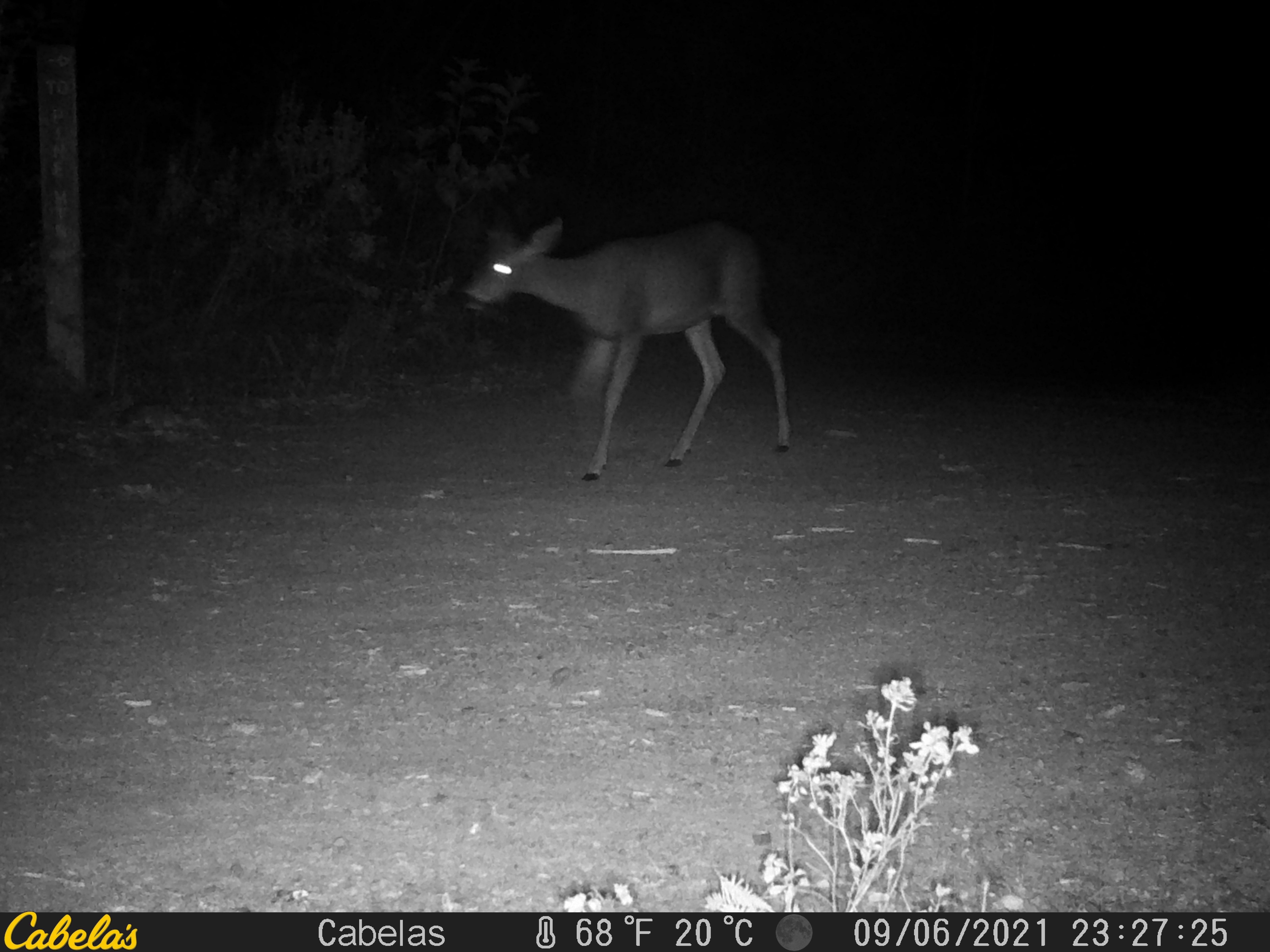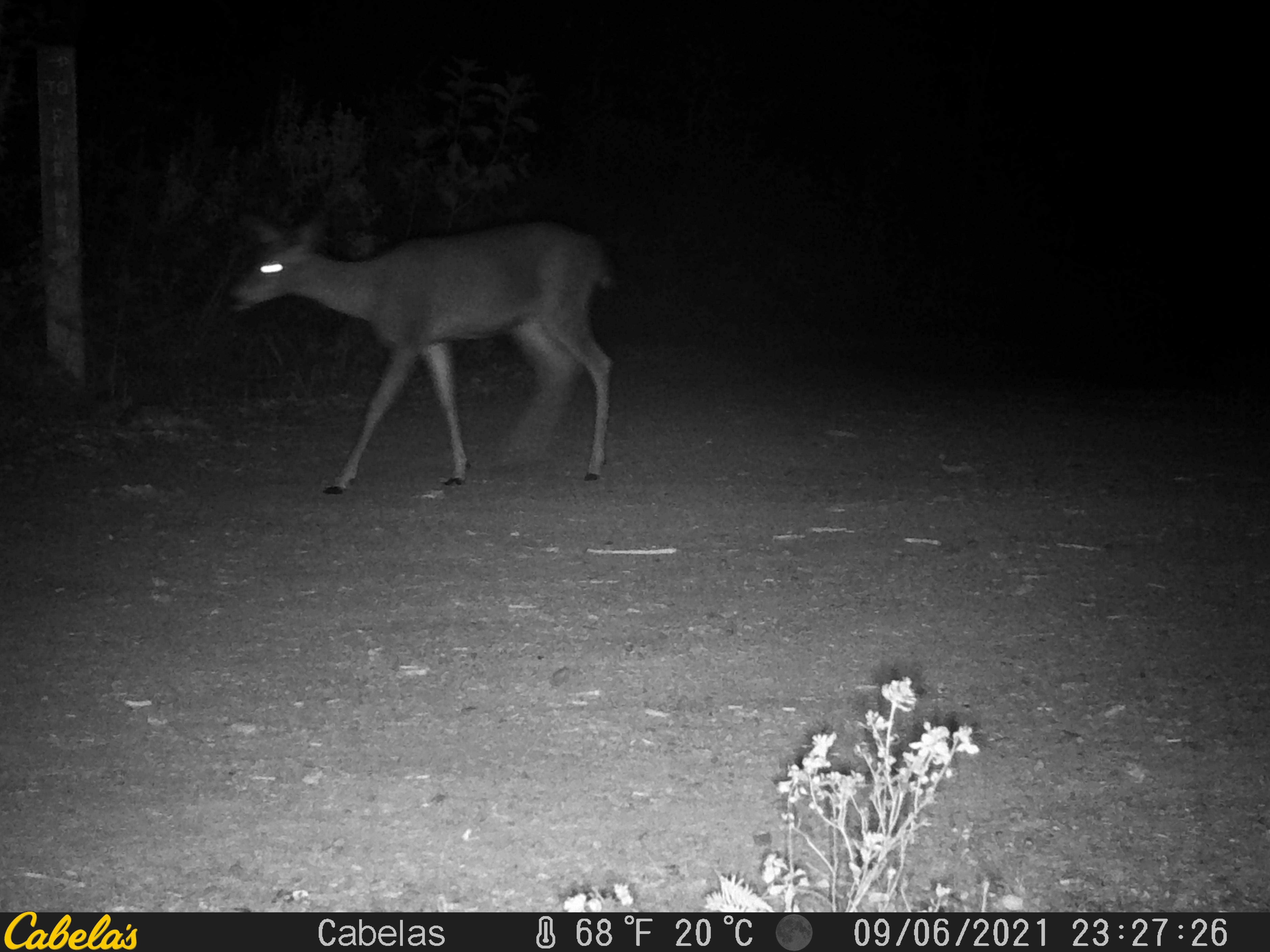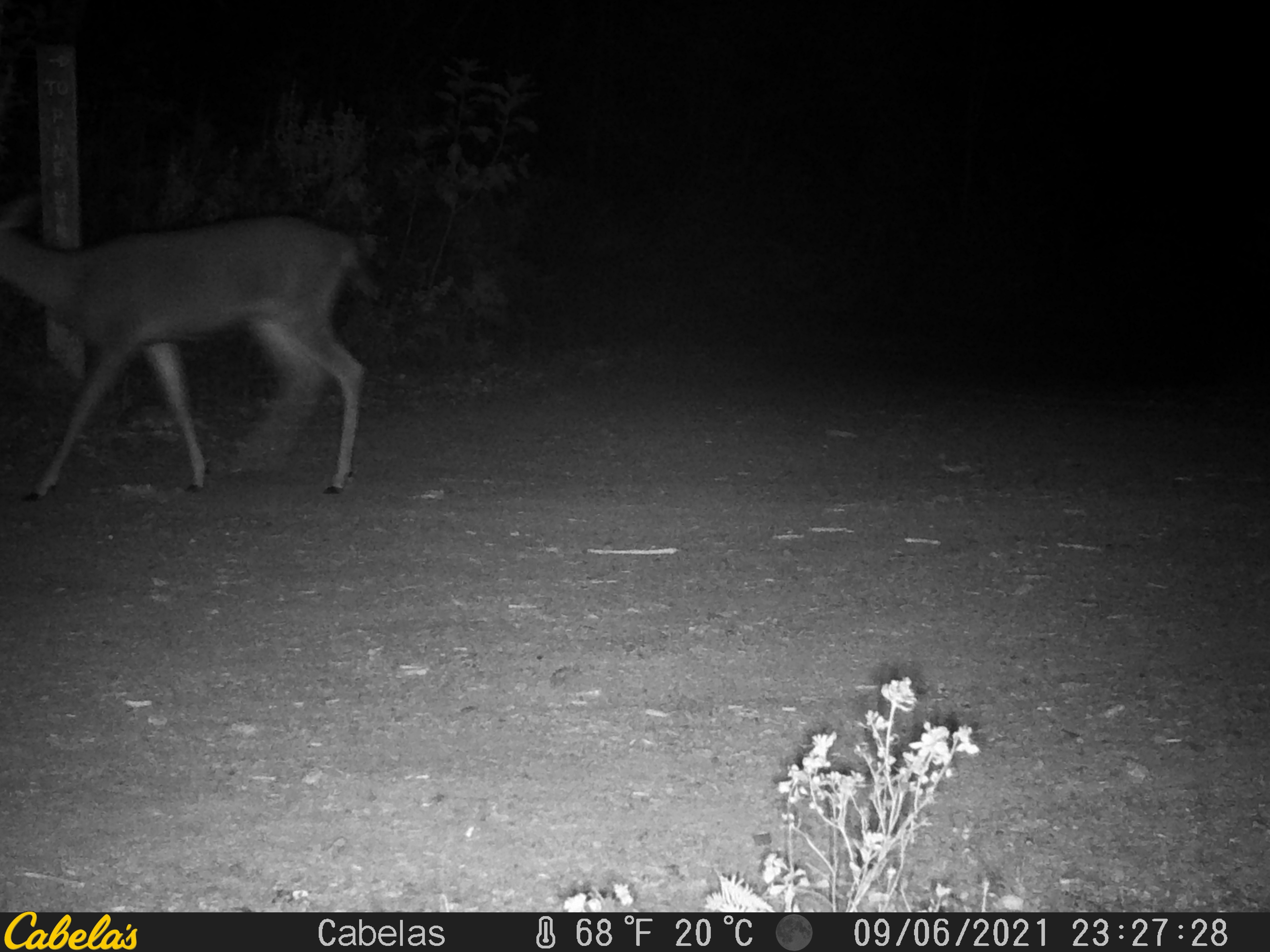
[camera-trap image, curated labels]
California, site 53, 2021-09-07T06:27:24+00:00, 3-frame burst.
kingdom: Animalia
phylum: Chordata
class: Mammalia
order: Artiodactyla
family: Cervidae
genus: Odocoileus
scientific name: Odocoileus hemionus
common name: mule deer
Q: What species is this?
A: Mule deer (Odocoileus hemionus).